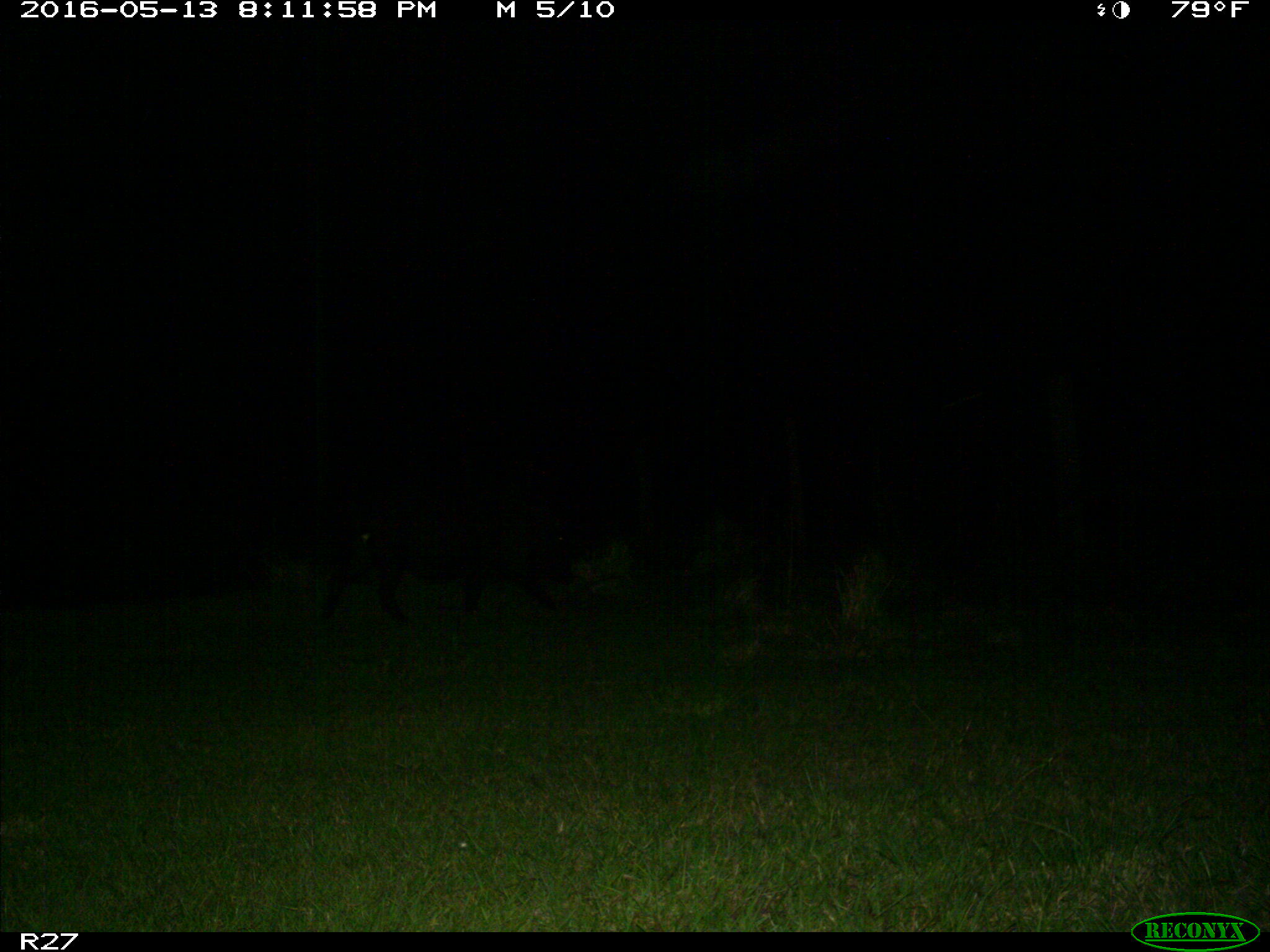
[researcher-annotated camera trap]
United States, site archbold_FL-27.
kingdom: Animalia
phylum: Chordata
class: Mammalia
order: Artiodactyla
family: Suidae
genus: Sus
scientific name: Sus scrofa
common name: wild boar